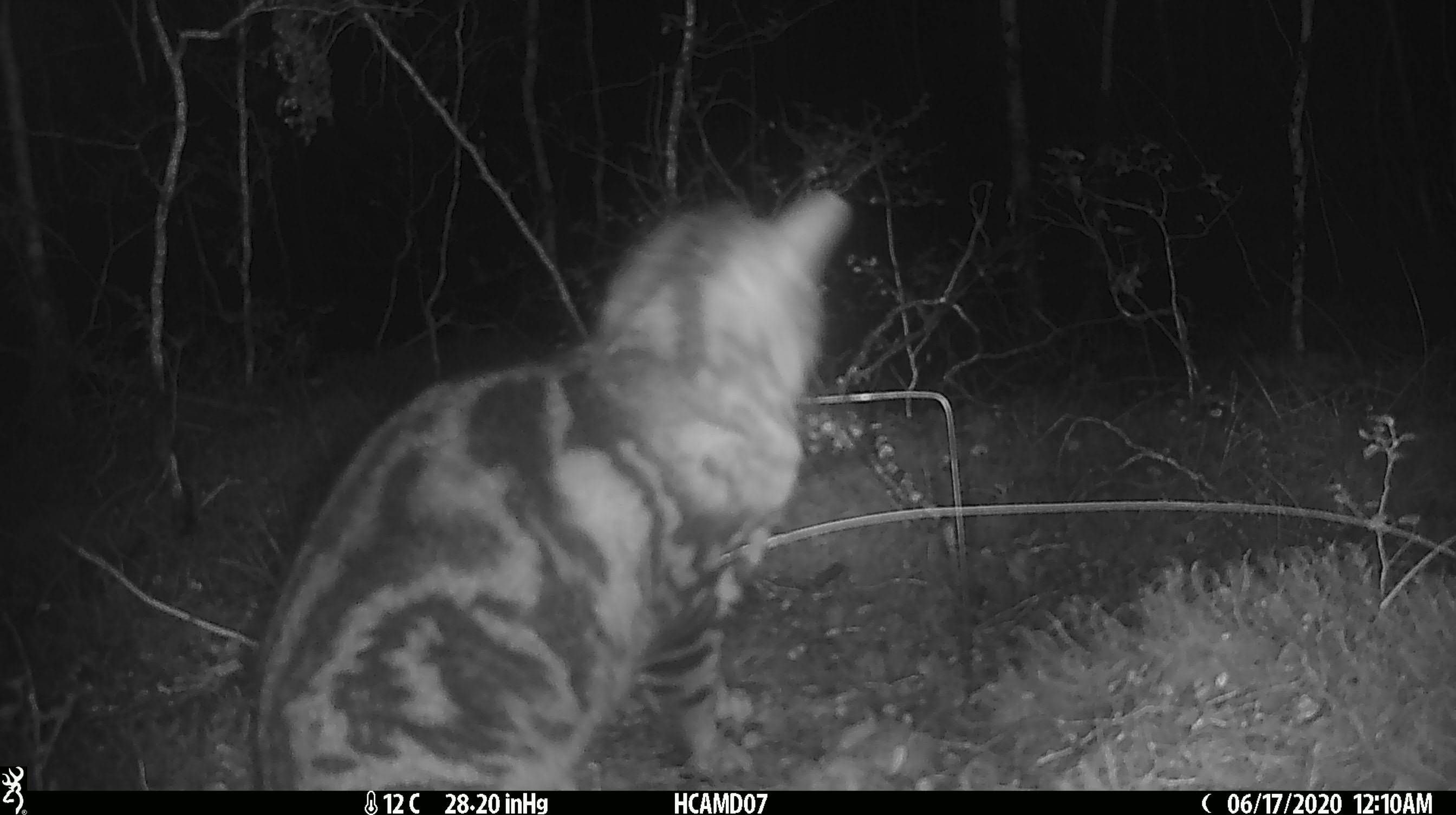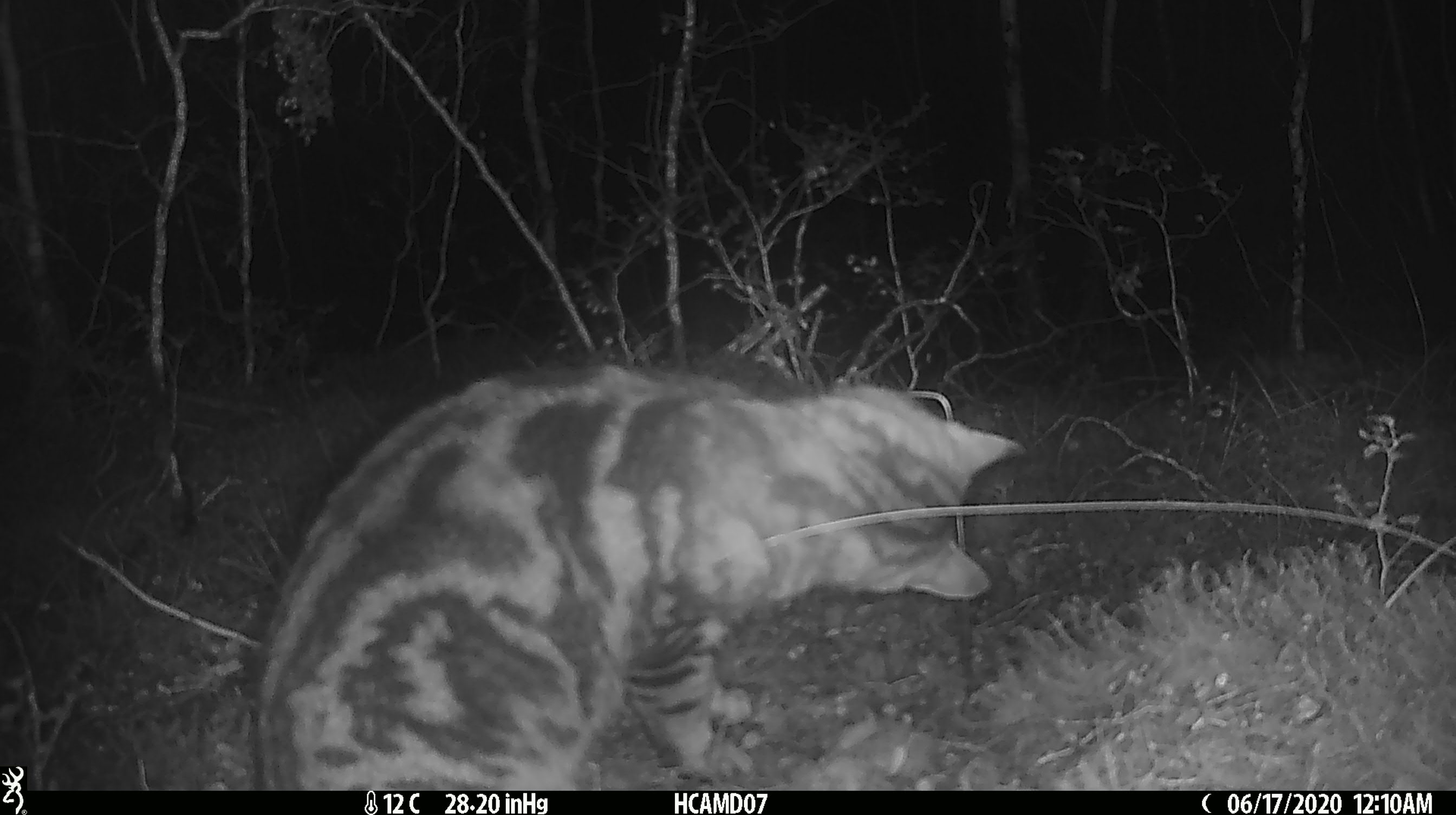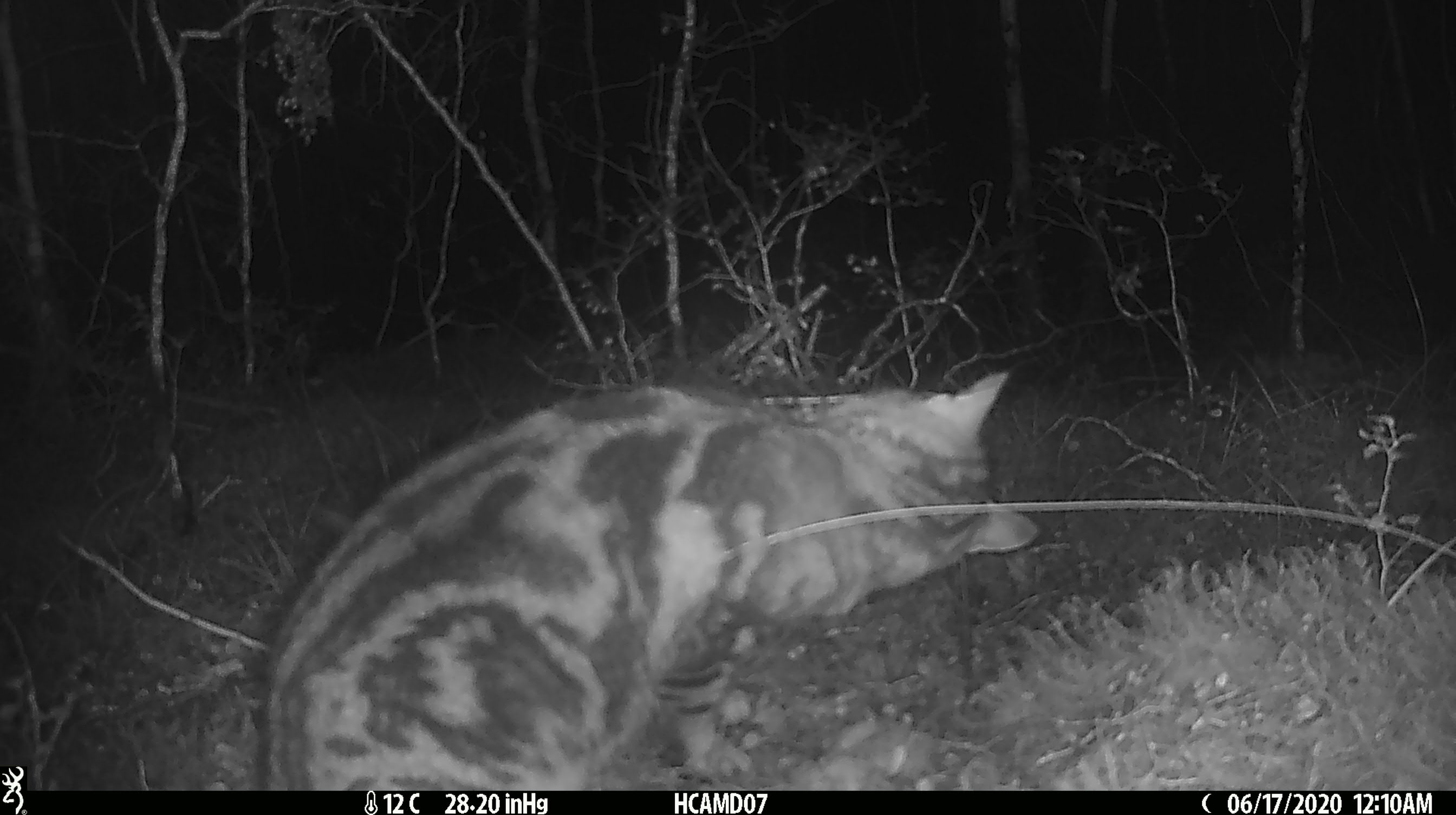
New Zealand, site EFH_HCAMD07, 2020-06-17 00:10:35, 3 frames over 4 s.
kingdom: Animalia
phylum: Chordata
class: Mammalia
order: Carnivora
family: Felidae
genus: Felis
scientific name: Felis catus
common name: domestic cat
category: cat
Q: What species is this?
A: Cat (domestic cat) (Felis catus).